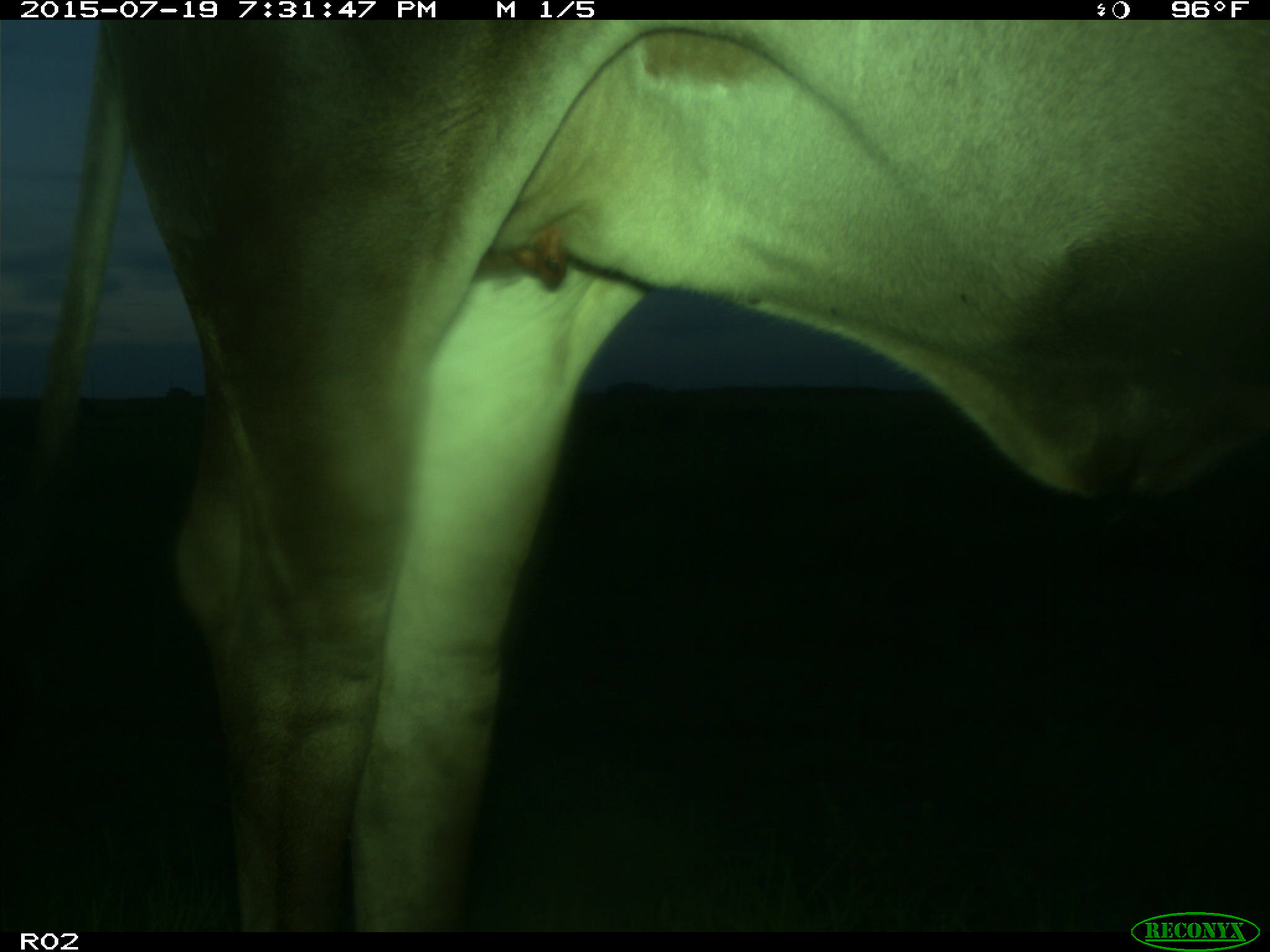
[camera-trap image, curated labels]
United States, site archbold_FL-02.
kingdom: Animalia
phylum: Chordata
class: Mammalia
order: Artiodactyla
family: Bovidae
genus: Bos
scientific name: Bos taurus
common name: domestic cow